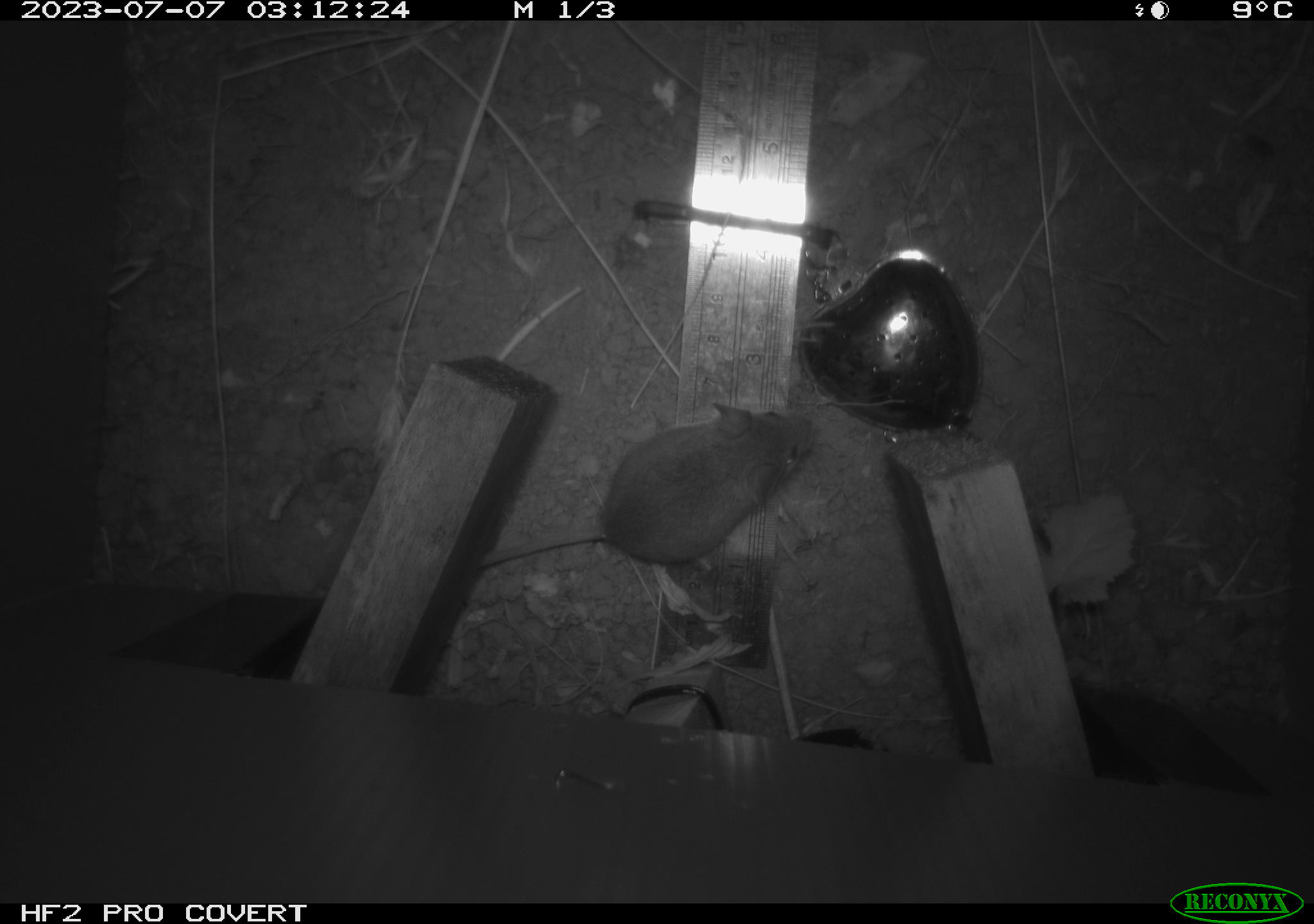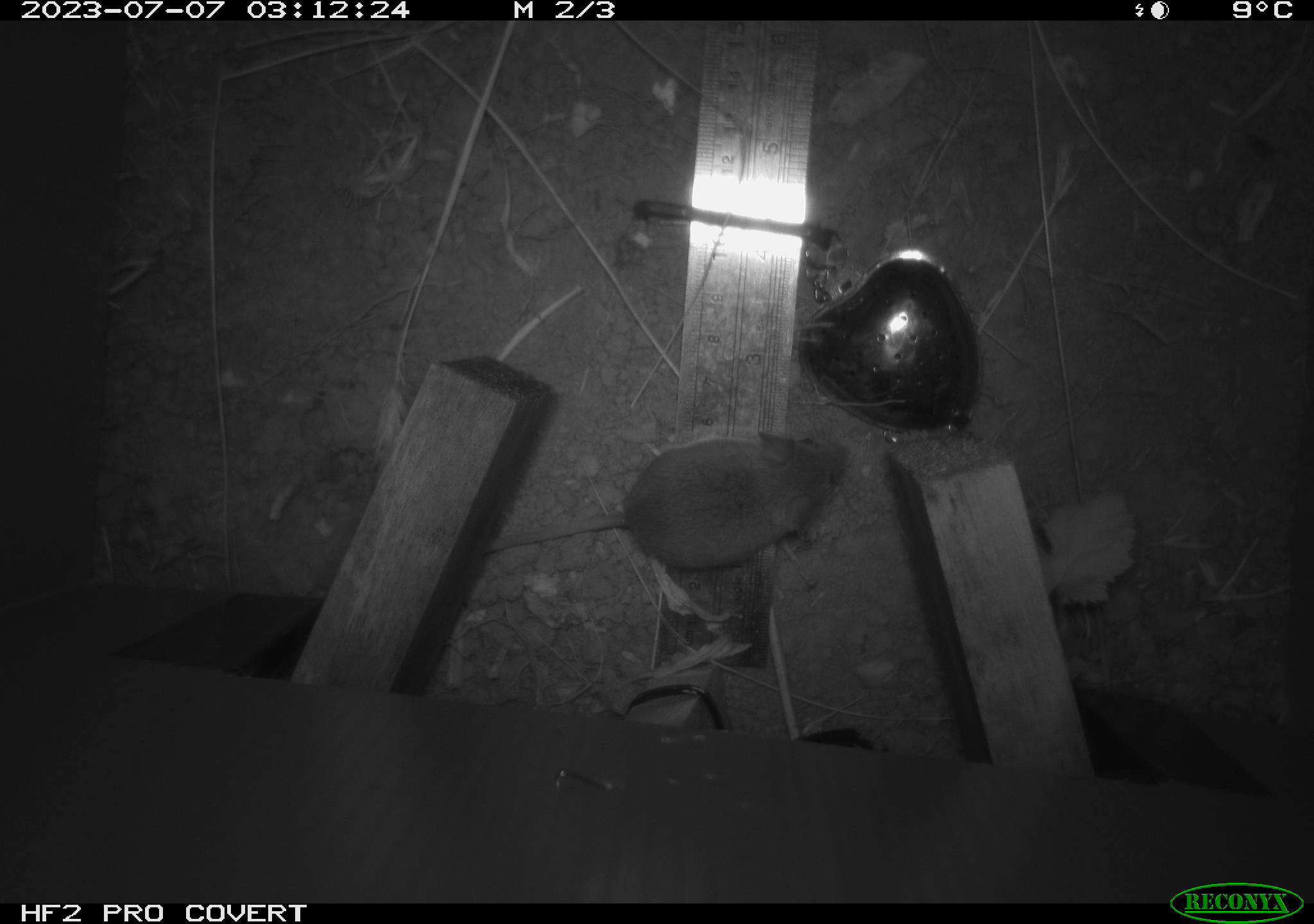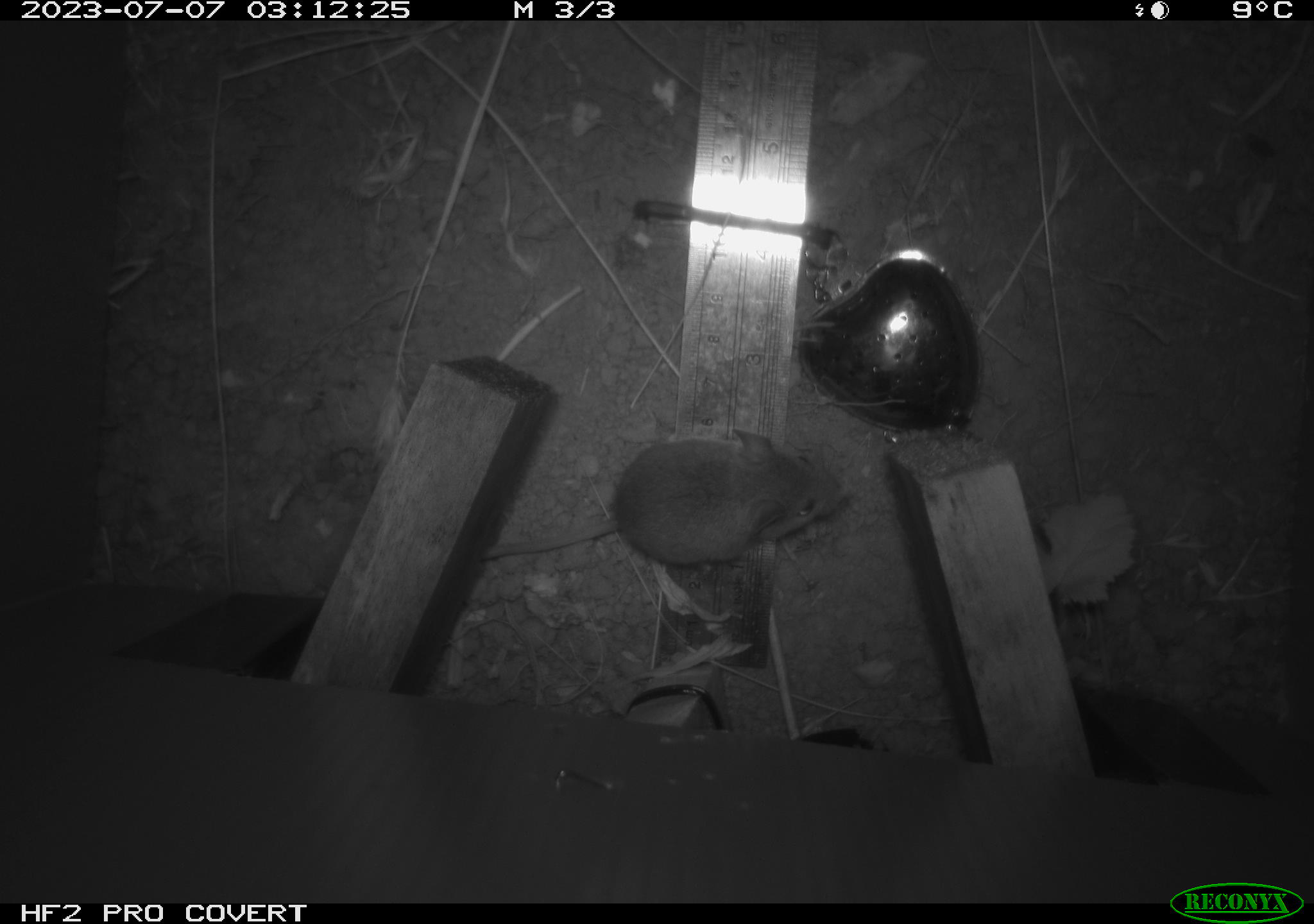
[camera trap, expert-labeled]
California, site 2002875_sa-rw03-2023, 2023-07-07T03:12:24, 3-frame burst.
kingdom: Animalia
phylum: Chordata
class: Mammalia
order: Rodentia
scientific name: Rodentia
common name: mouse species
Mouse species (Rodentia).